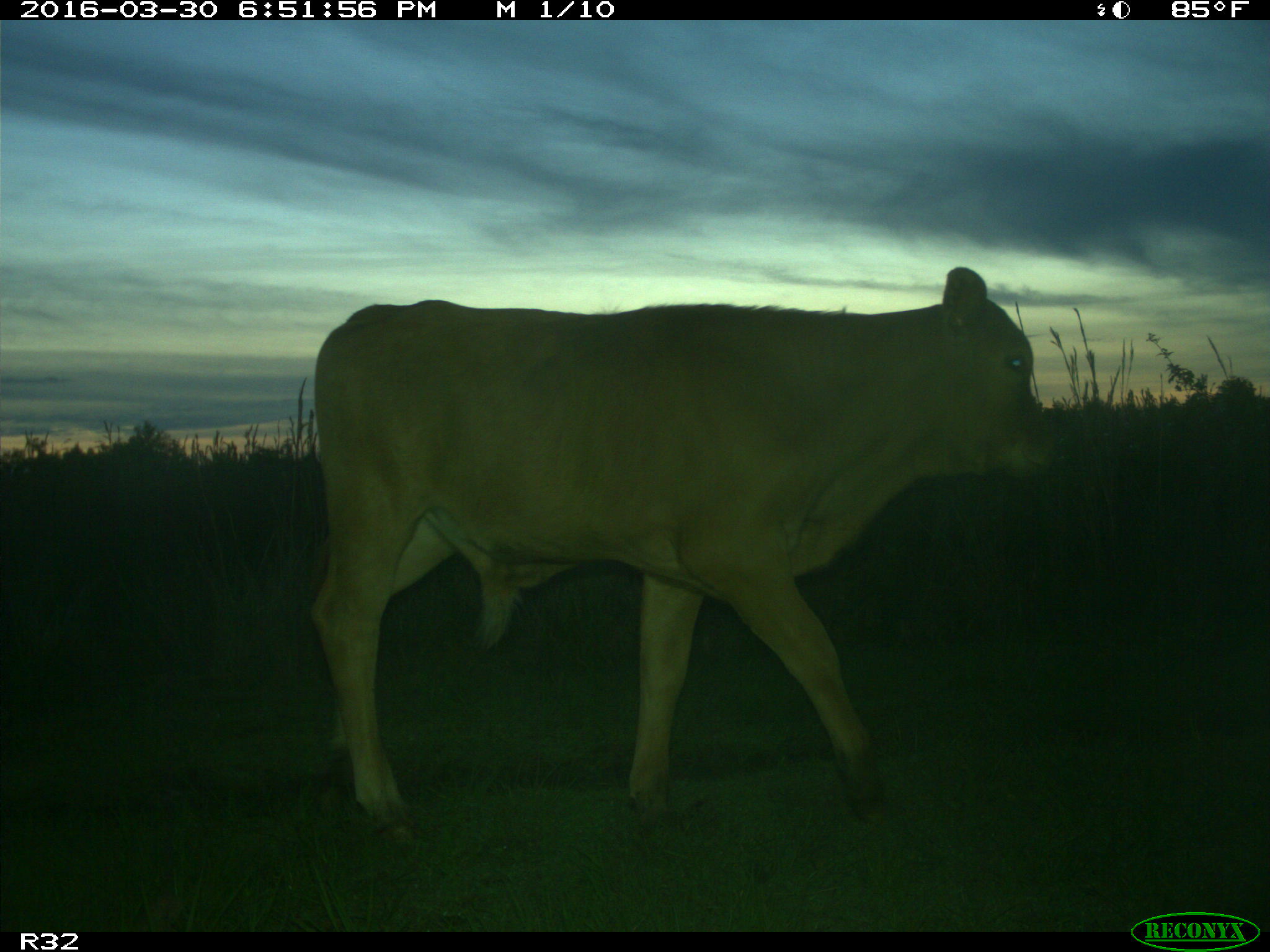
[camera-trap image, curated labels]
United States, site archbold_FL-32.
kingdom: Animalia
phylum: Chordata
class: Mammalia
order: Artiodactyla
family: Bovidae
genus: Bos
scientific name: Bos taurus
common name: domestic cow